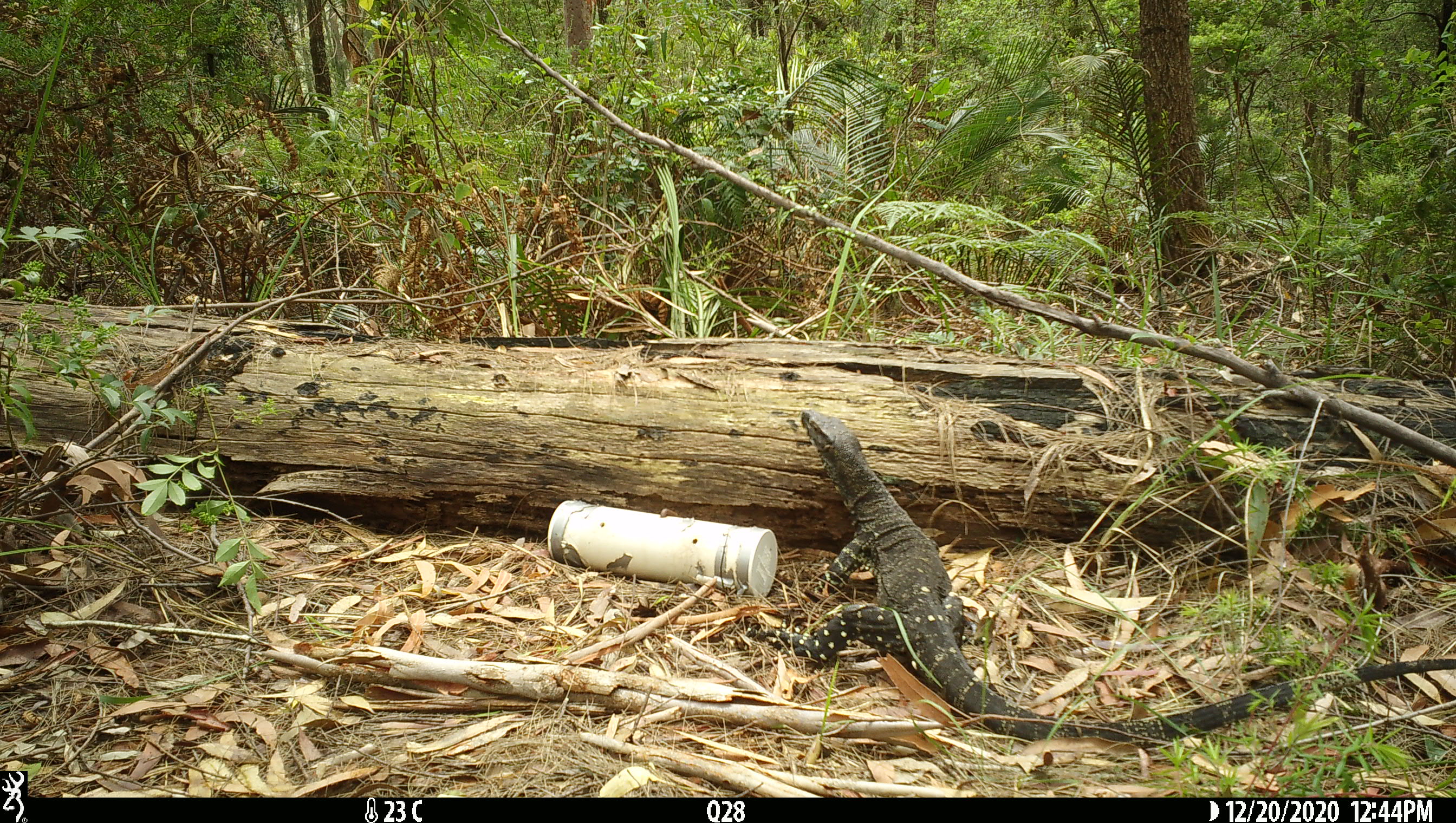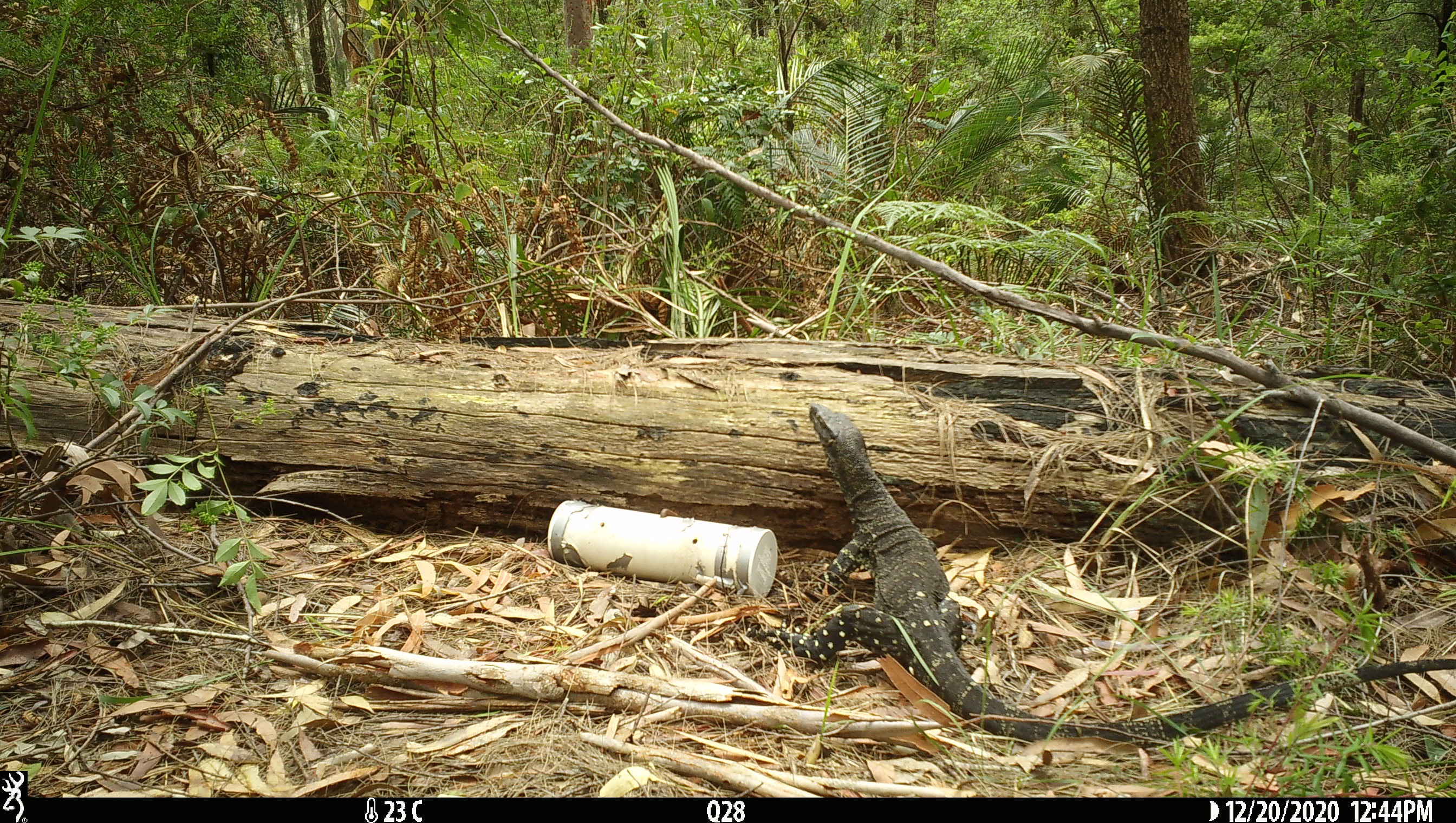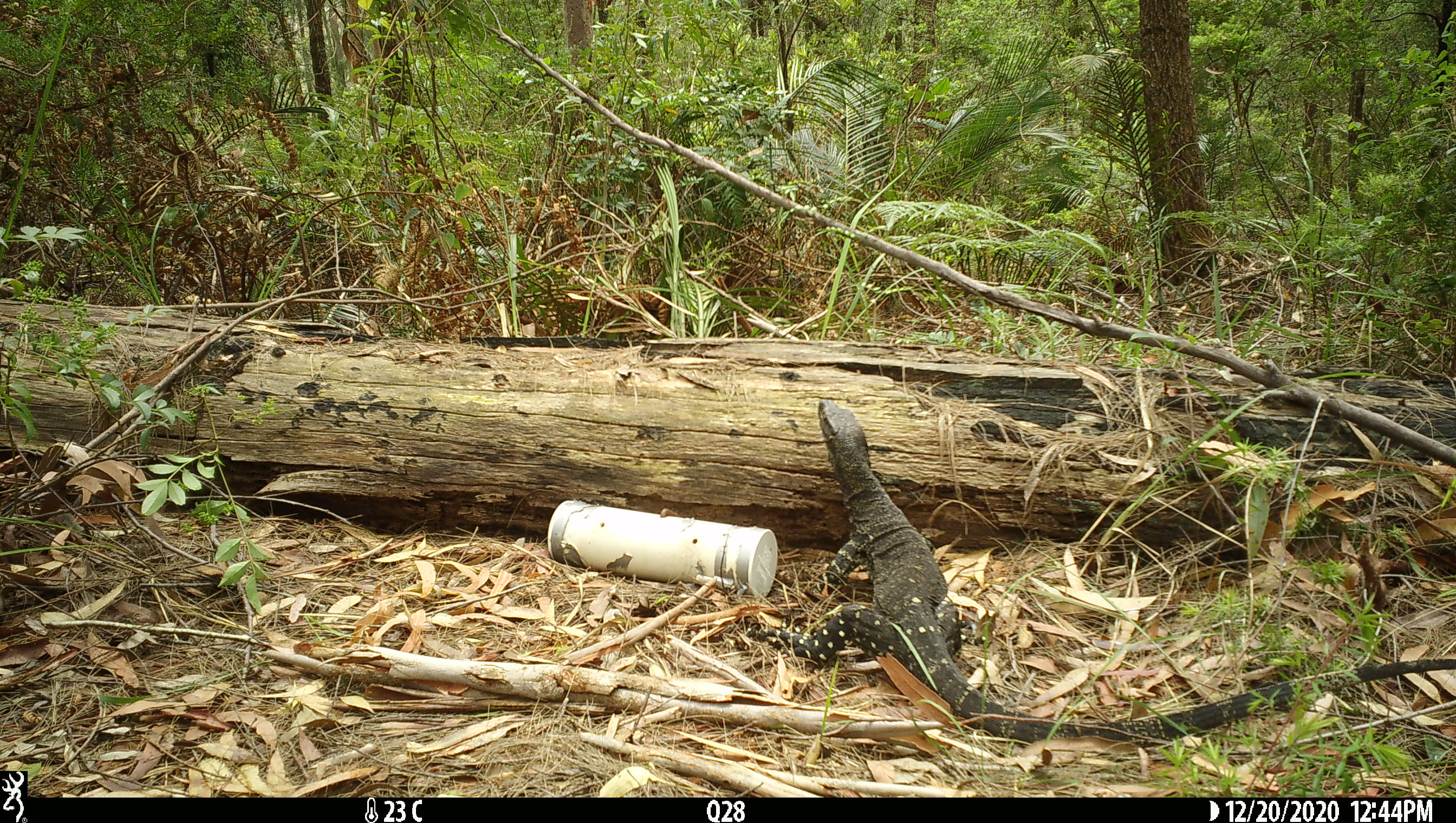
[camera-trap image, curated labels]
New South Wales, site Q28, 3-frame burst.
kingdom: Animalia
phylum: Chordata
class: Reptilia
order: Squamata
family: Varanidae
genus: Varanus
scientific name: Varanus varius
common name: lace monitor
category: goanna